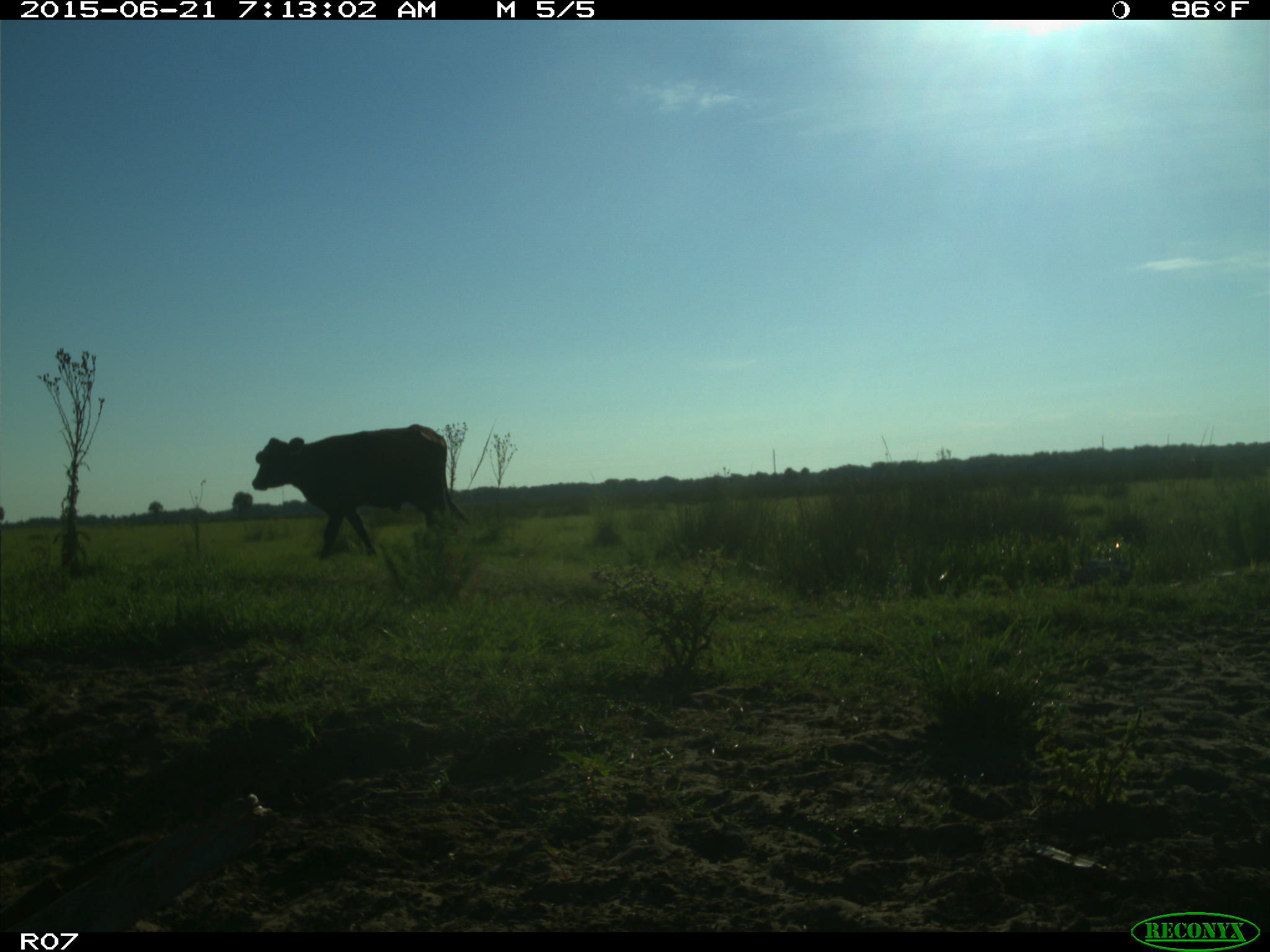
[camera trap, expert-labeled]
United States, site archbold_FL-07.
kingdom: Animalia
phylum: Chordata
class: Mammalia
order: Artiodactyla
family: Bovidae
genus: Bos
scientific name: Bos taurus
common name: domestic cow